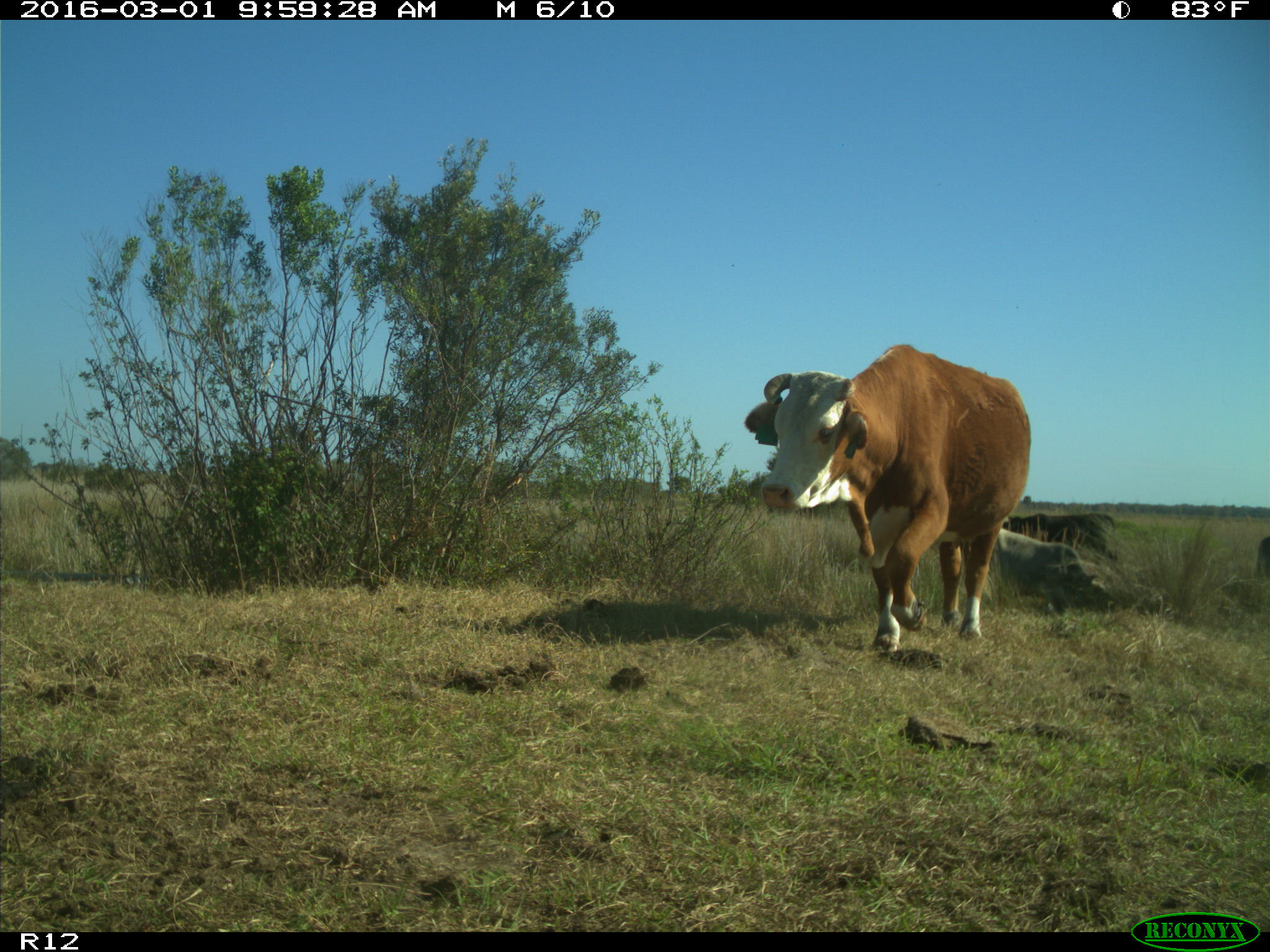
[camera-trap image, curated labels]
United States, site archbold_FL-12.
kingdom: Animalia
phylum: Chordata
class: Mammalia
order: Artiodactyla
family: Bovidae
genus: Bos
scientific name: Bos taurus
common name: domestic cow